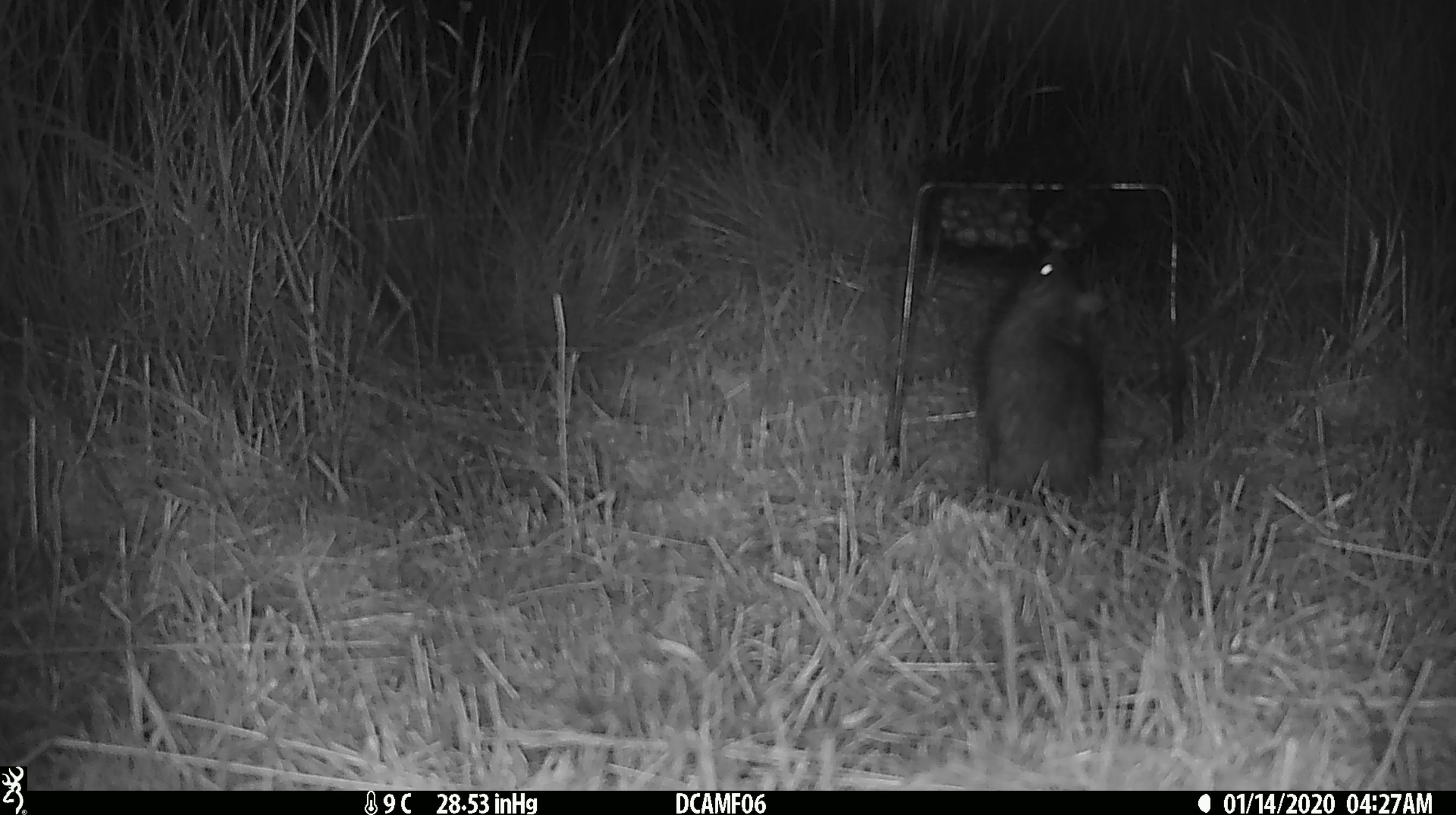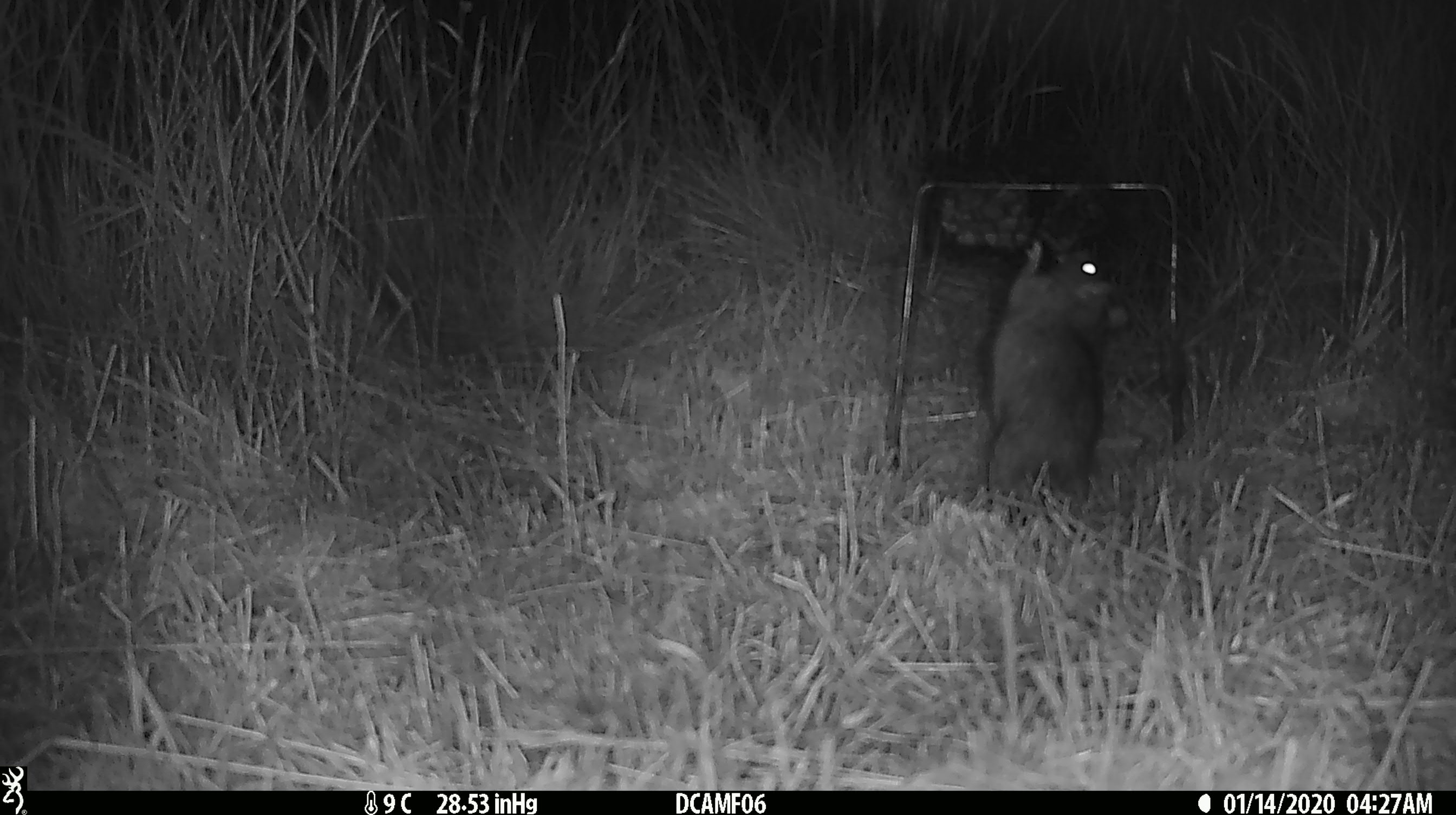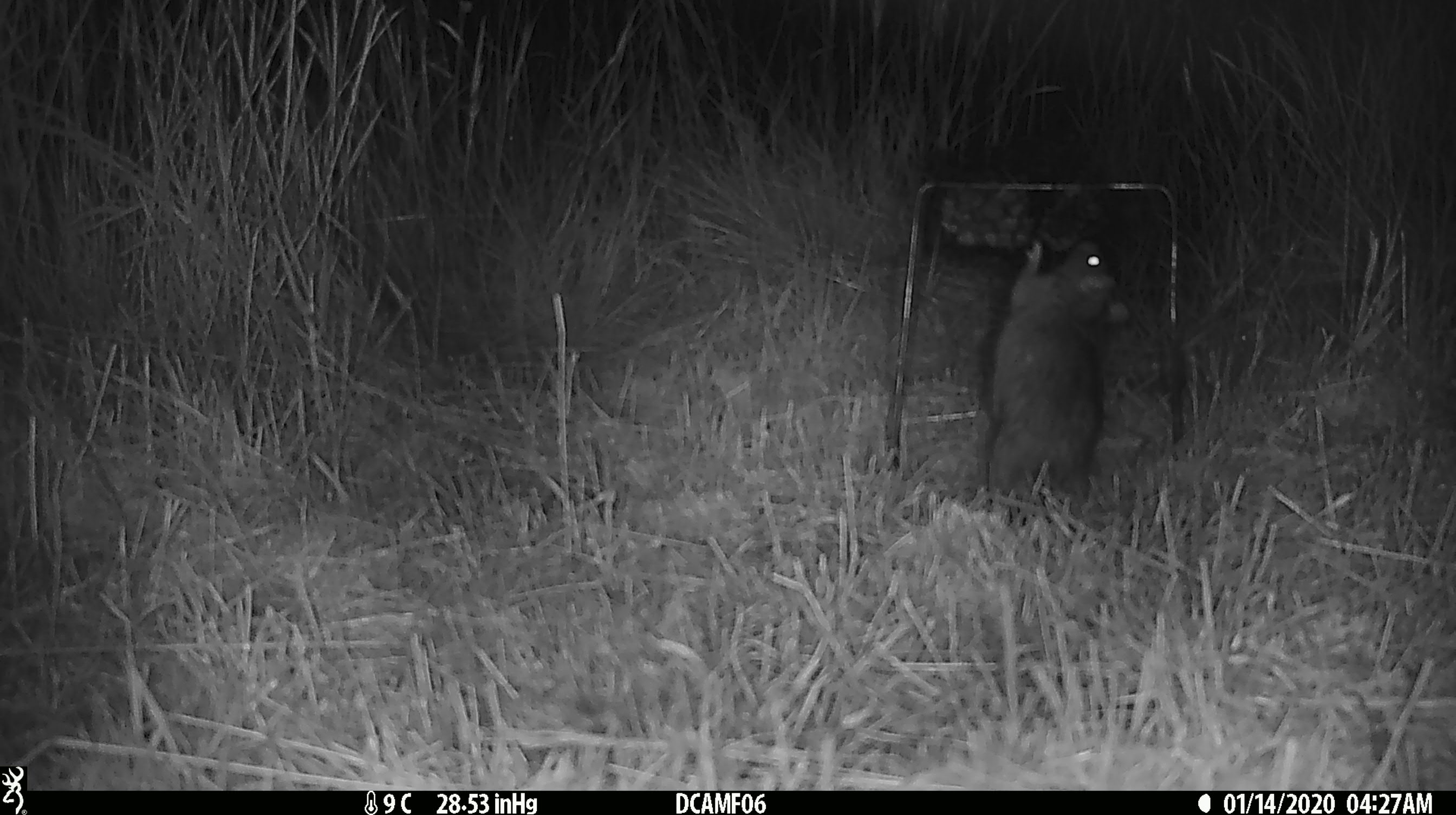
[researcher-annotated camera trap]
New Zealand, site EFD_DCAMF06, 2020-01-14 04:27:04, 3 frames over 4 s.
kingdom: Animalia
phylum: Chordata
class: Mammalia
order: Rodentia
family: Muridae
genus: Rattus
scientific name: Rattus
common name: rat